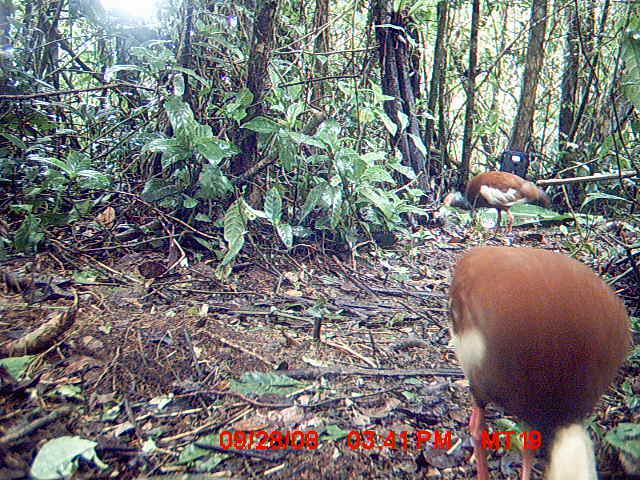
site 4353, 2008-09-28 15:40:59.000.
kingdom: Animalia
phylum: Chordata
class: Aves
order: Pelecaniformes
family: Threskiornithidae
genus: Lophotibis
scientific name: Lophotibis cristata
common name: madagascan ibis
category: lophotibis cristataa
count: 2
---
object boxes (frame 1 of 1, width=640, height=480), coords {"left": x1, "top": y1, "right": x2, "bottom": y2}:
lophotibis cristataa: {"left": 446, "top": 244, "right": 631, "bottom": 480}; {"left": 443, "top": 170, "right": 550, "bottom": 235}